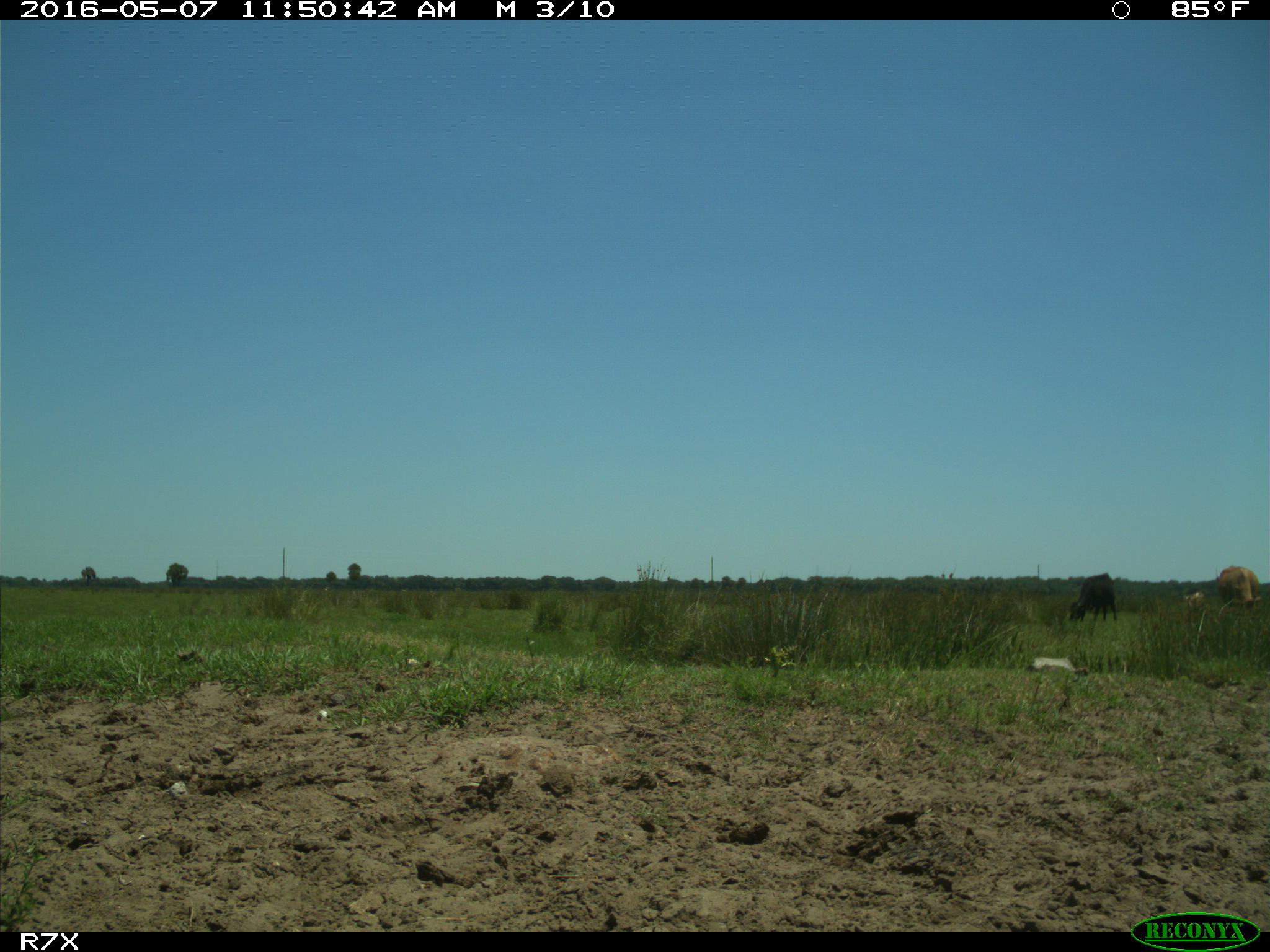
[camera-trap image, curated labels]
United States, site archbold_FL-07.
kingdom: Animalia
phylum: Chordata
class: Mammalia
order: Artiodactyla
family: Bovidae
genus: Bos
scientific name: Bos taurus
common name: domestic cow